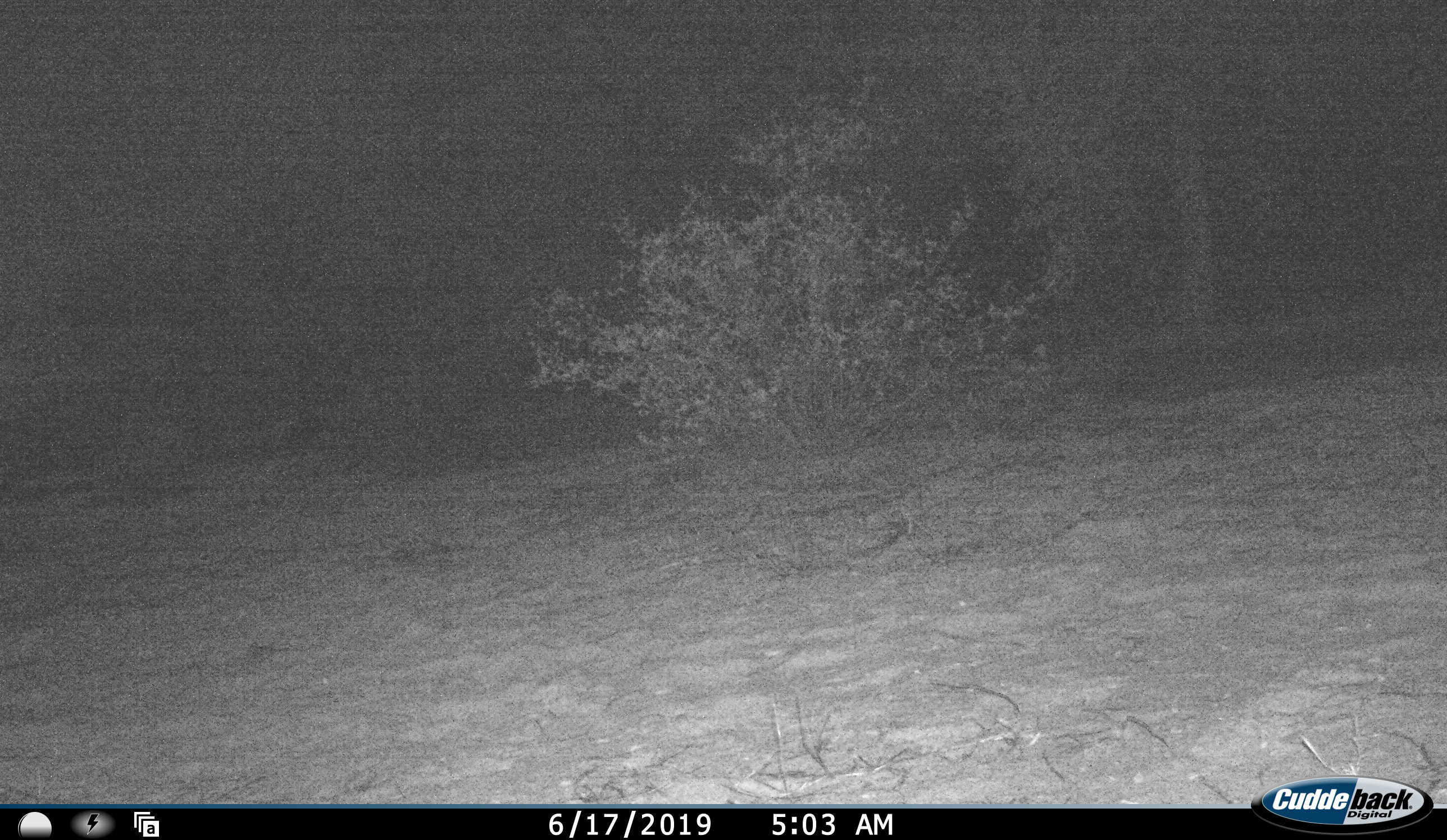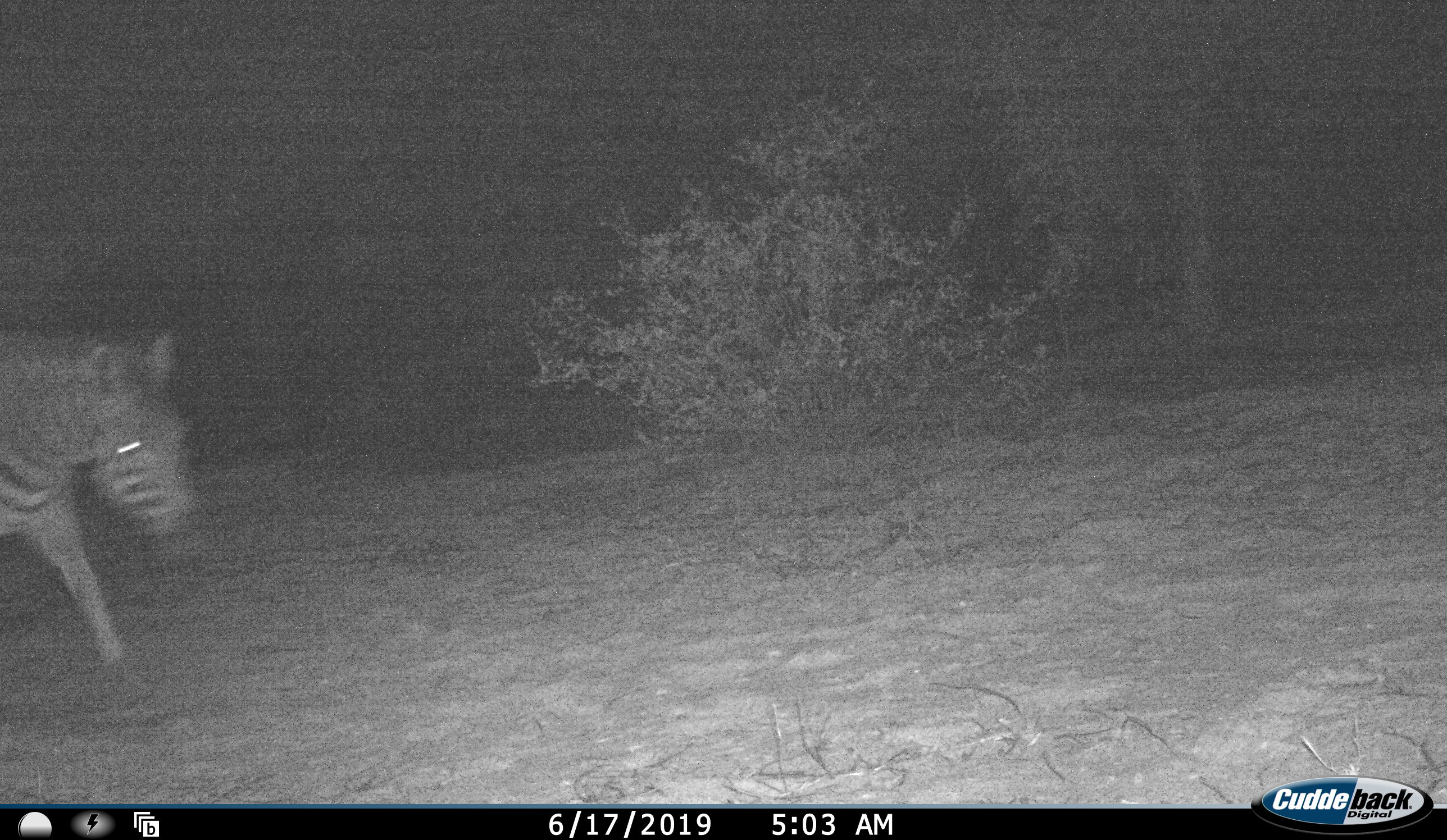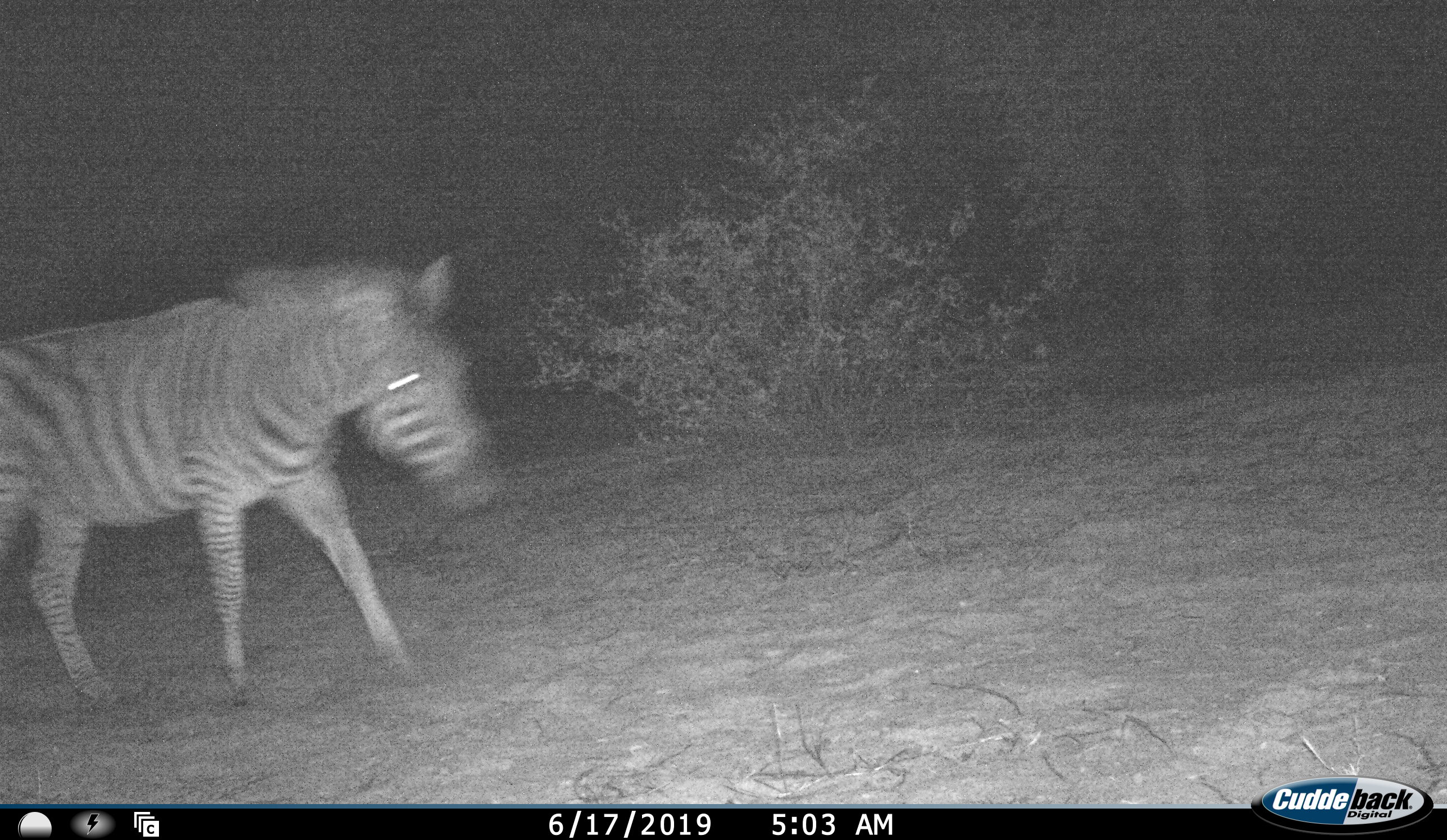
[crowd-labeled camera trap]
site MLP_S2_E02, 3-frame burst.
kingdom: Animalia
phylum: Chordata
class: Mammalia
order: Perissodactyla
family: Equidae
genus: Equus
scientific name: Equus quagga burchellii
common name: burchell's zebra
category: zebraburchells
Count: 1.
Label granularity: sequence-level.